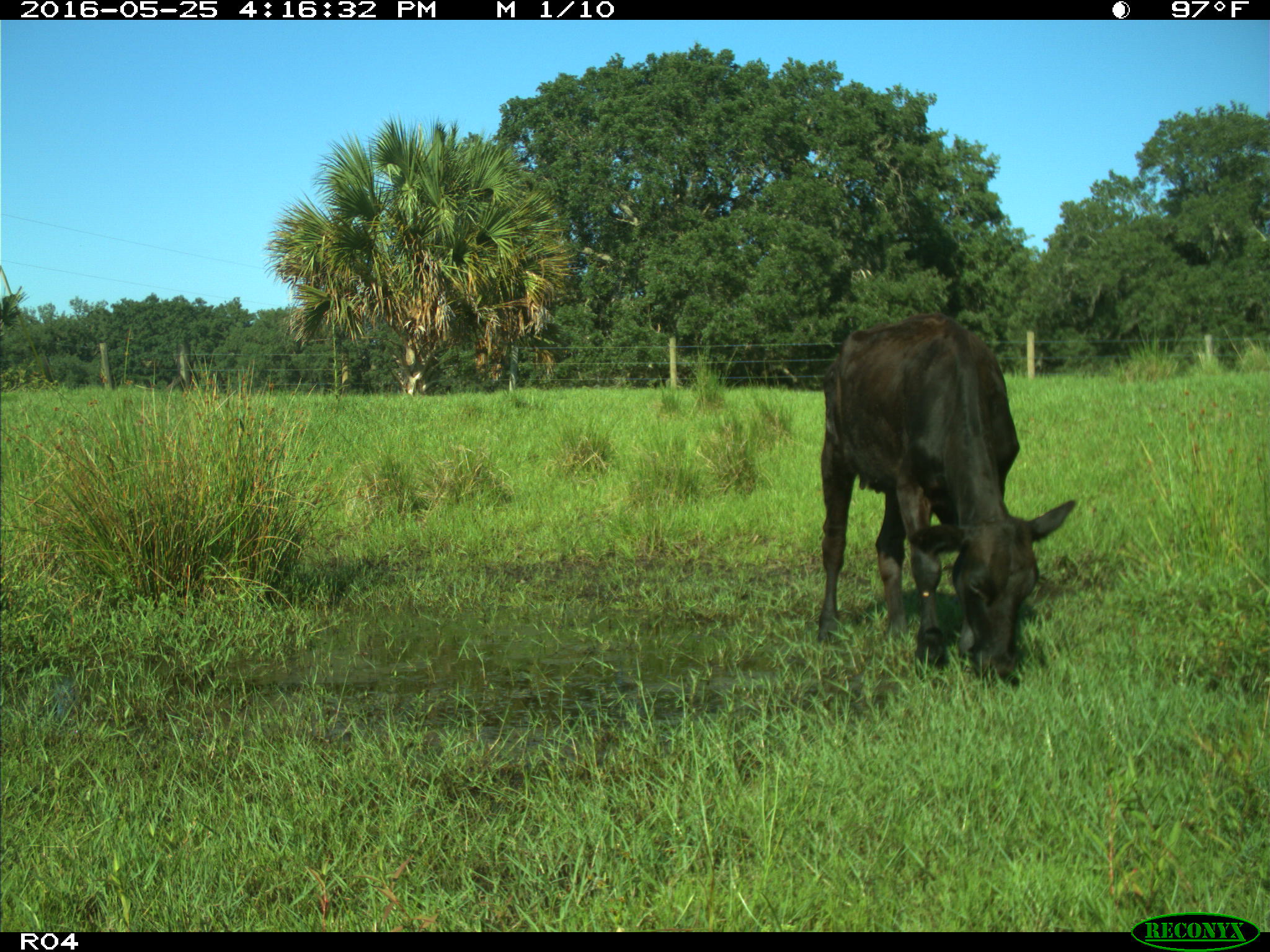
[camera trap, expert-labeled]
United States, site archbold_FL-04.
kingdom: Animalia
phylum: Chordata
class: Mammalia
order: Artiodactyla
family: Bovidae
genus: Bos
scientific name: Bos taurus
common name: domestic cow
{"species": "Bos taurus (domestic cow)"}